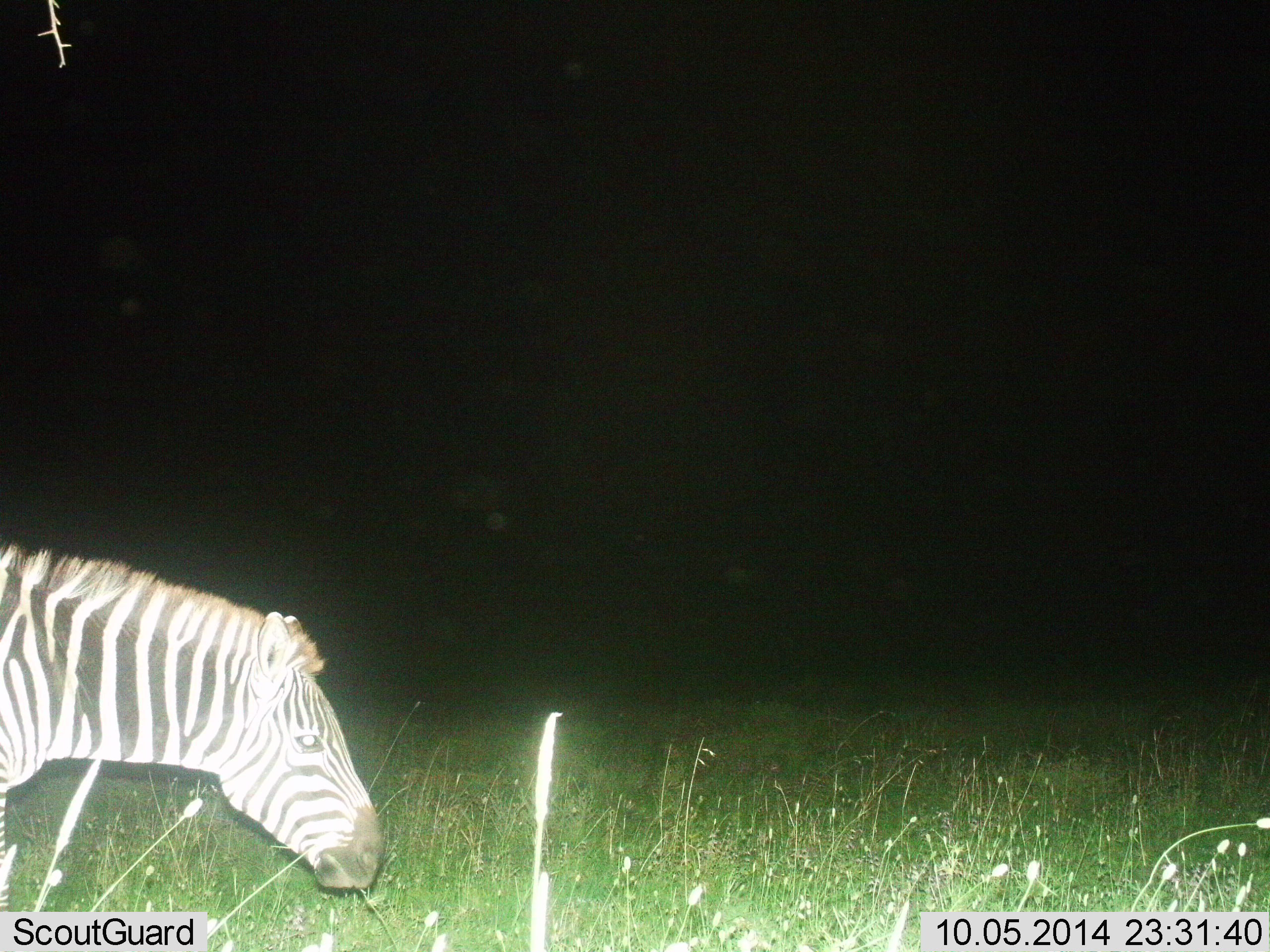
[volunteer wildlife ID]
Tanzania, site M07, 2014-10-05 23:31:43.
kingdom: Animalia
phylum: Chordata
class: Mammalia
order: Perissodactyla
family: Equidae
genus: Equus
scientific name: Equus quagga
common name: plains zebra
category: zebra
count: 1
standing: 70%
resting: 10%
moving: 0%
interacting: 0%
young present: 0%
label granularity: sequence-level